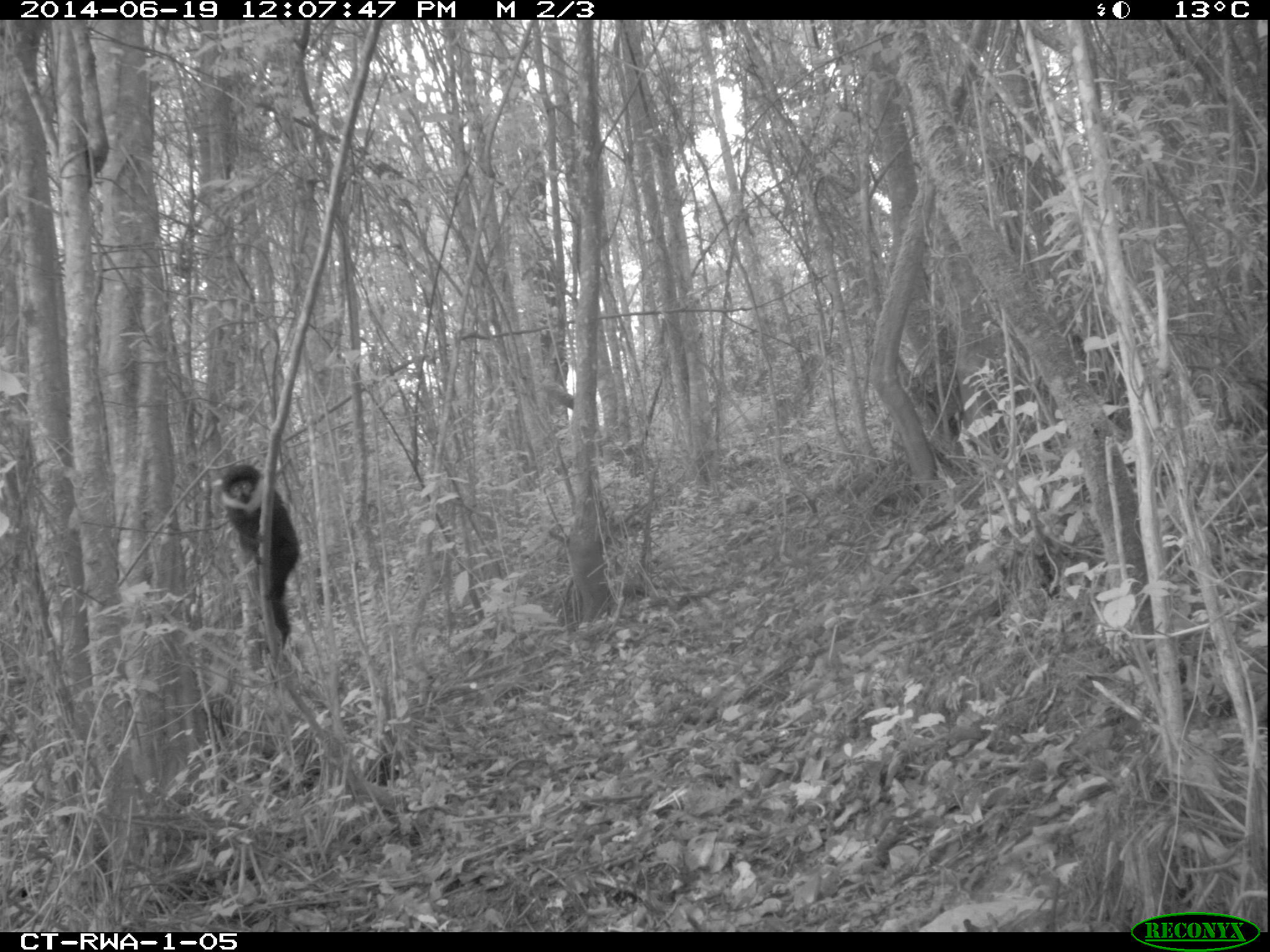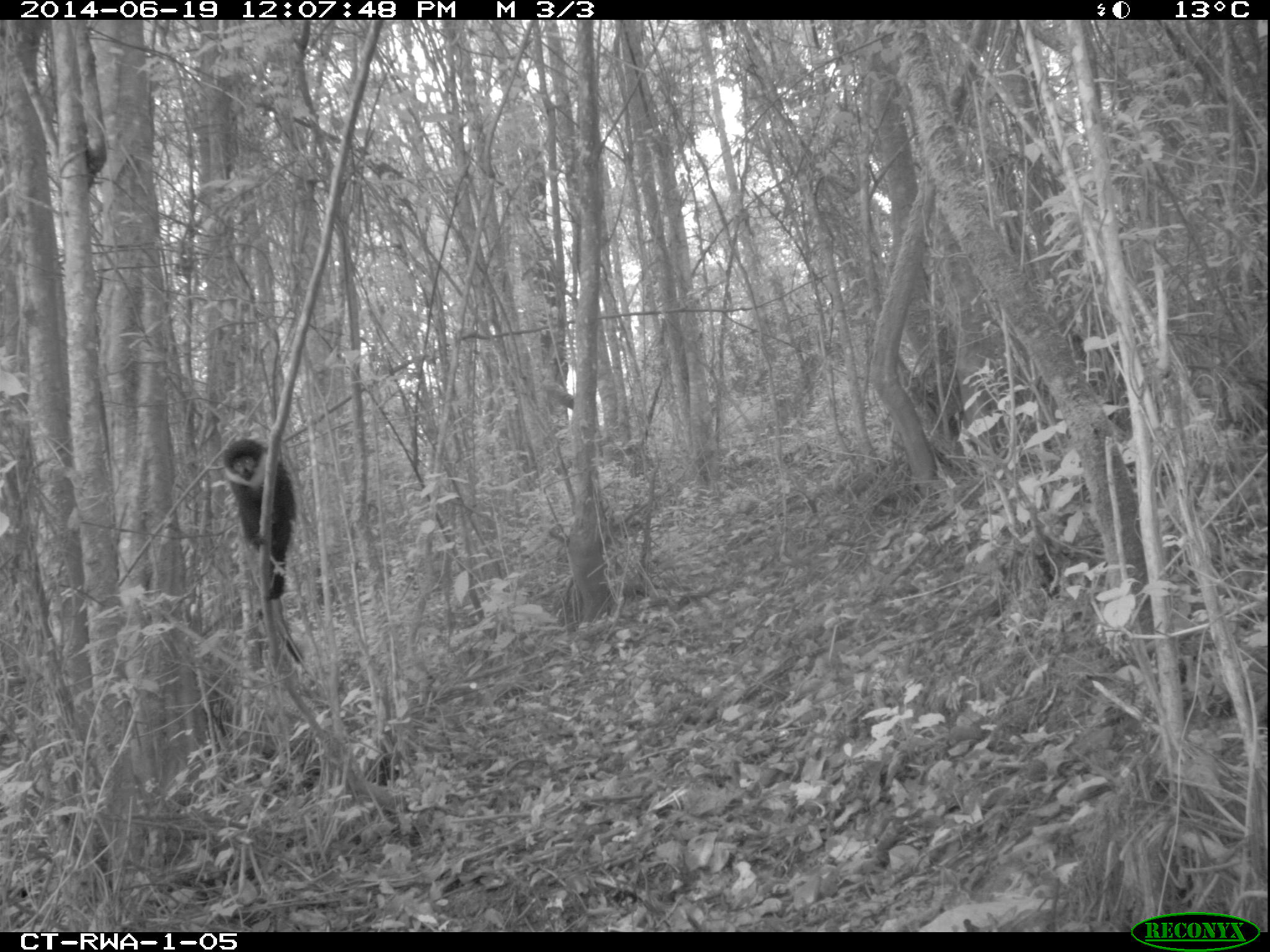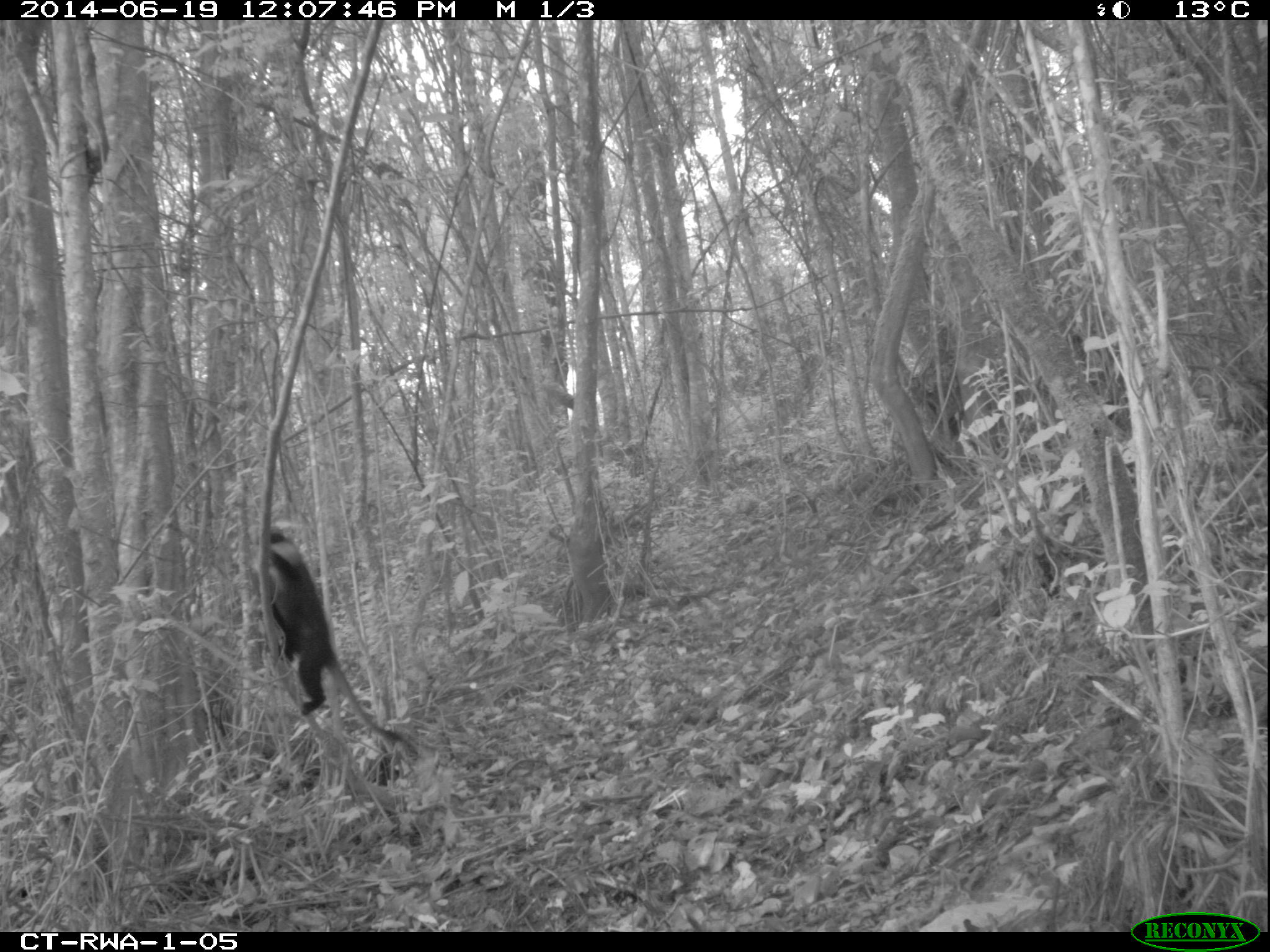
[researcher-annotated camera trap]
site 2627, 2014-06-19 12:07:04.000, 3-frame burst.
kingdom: Animalia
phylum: Chordata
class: Mammalia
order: Primates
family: Cercopithecidae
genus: Allochrocebus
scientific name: Allochrocebus lhoesti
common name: l'hoest's monkey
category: cercopithecus lhoesti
Cercopithecus lhoesti (l'hoest's monkey) (Allochrocebus lhoesti), count 1.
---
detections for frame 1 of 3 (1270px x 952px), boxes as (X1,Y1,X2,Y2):
cercopithecus lhoesti: (219,463,300,648)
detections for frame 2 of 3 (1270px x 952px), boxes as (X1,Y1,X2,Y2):
cercopithecus lhoesti: (221,437,304,664)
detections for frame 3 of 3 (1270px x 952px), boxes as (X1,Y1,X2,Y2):
cercopithecus lhoesti: (257,525,415,753)